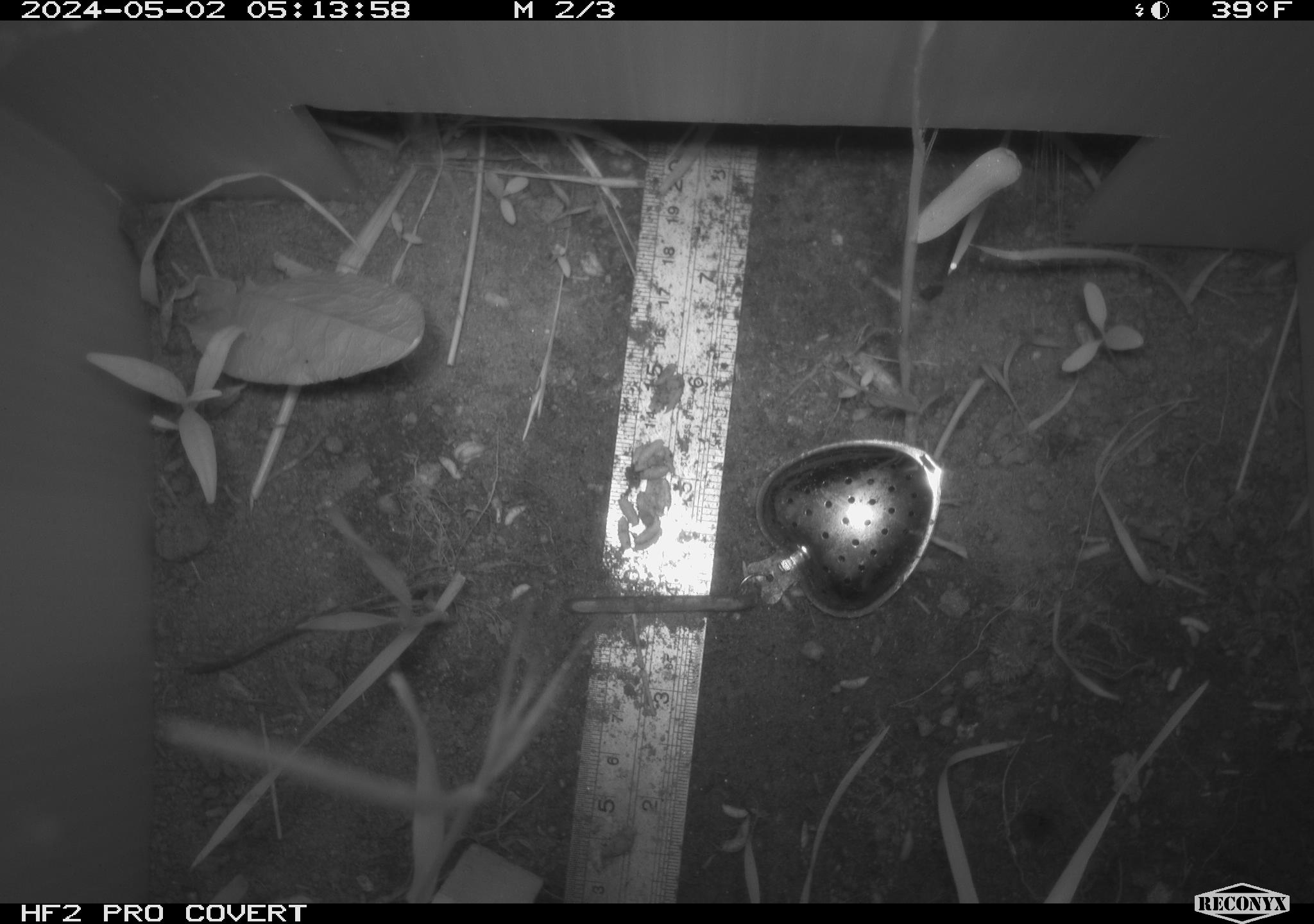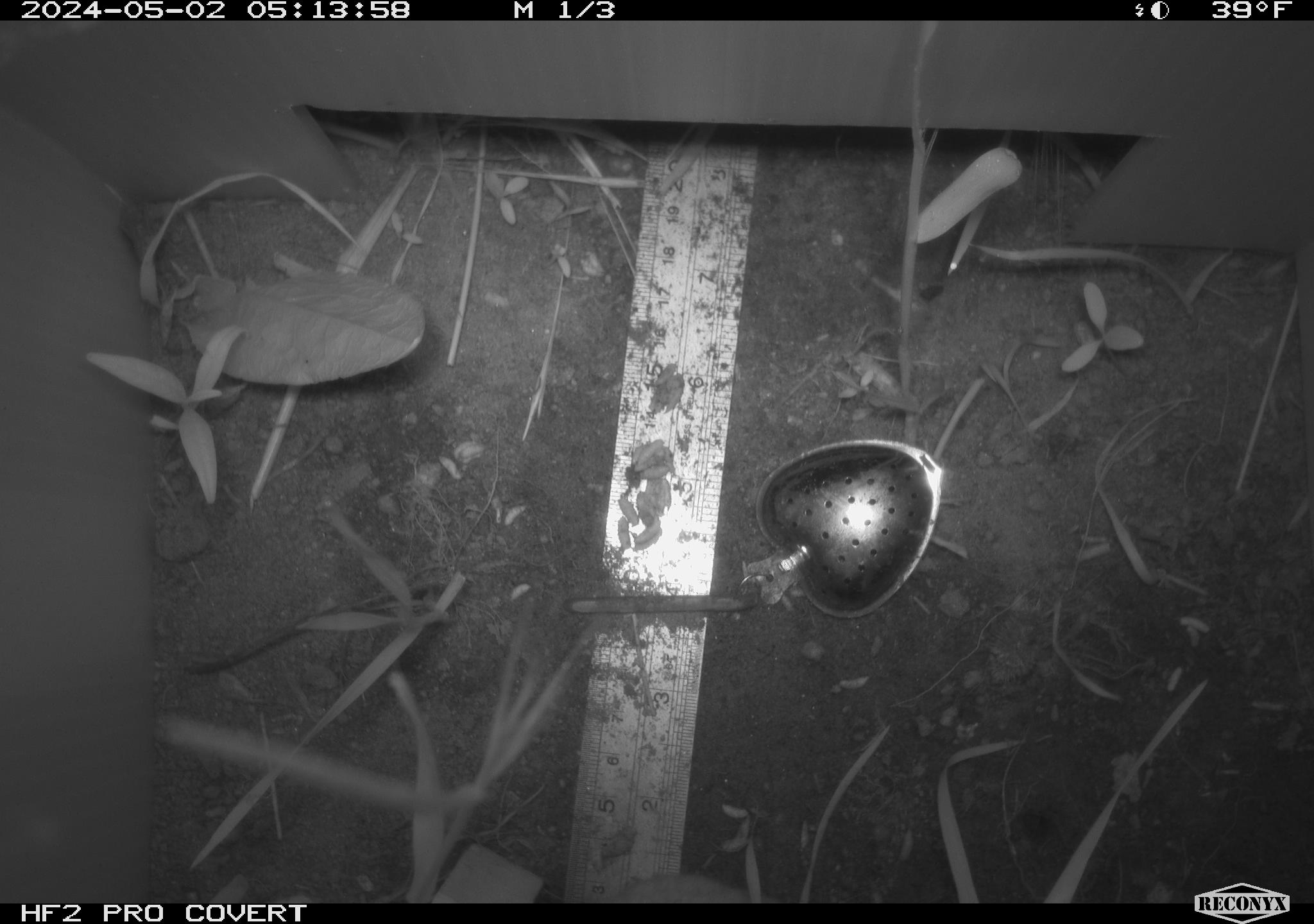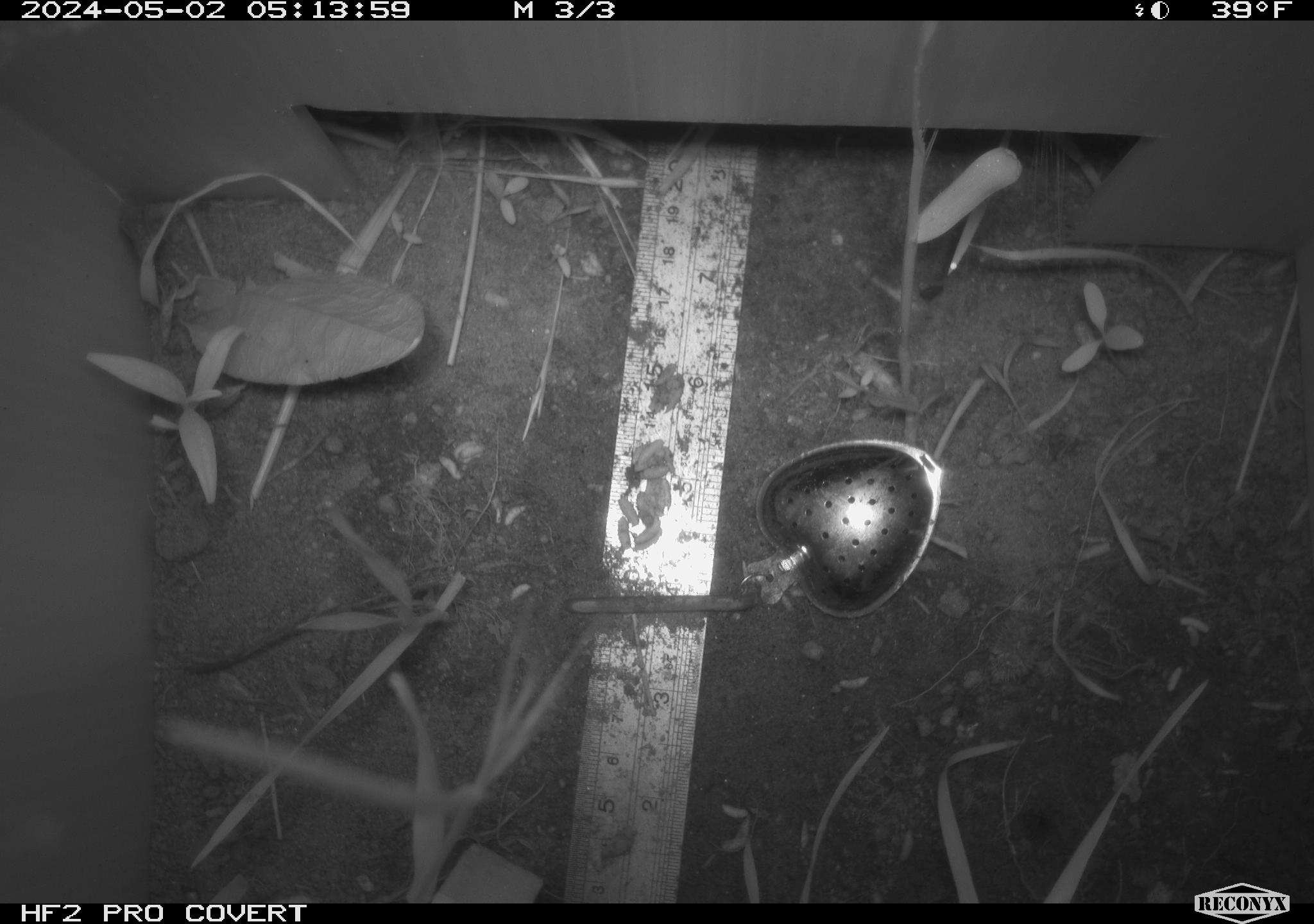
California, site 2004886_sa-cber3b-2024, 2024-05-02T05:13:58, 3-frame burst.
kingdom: Animalia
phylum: Chordata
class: Mammalia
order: Rodentia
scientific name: Rodentia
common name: mouse species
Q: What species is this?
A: Mouse species (Rodentia).